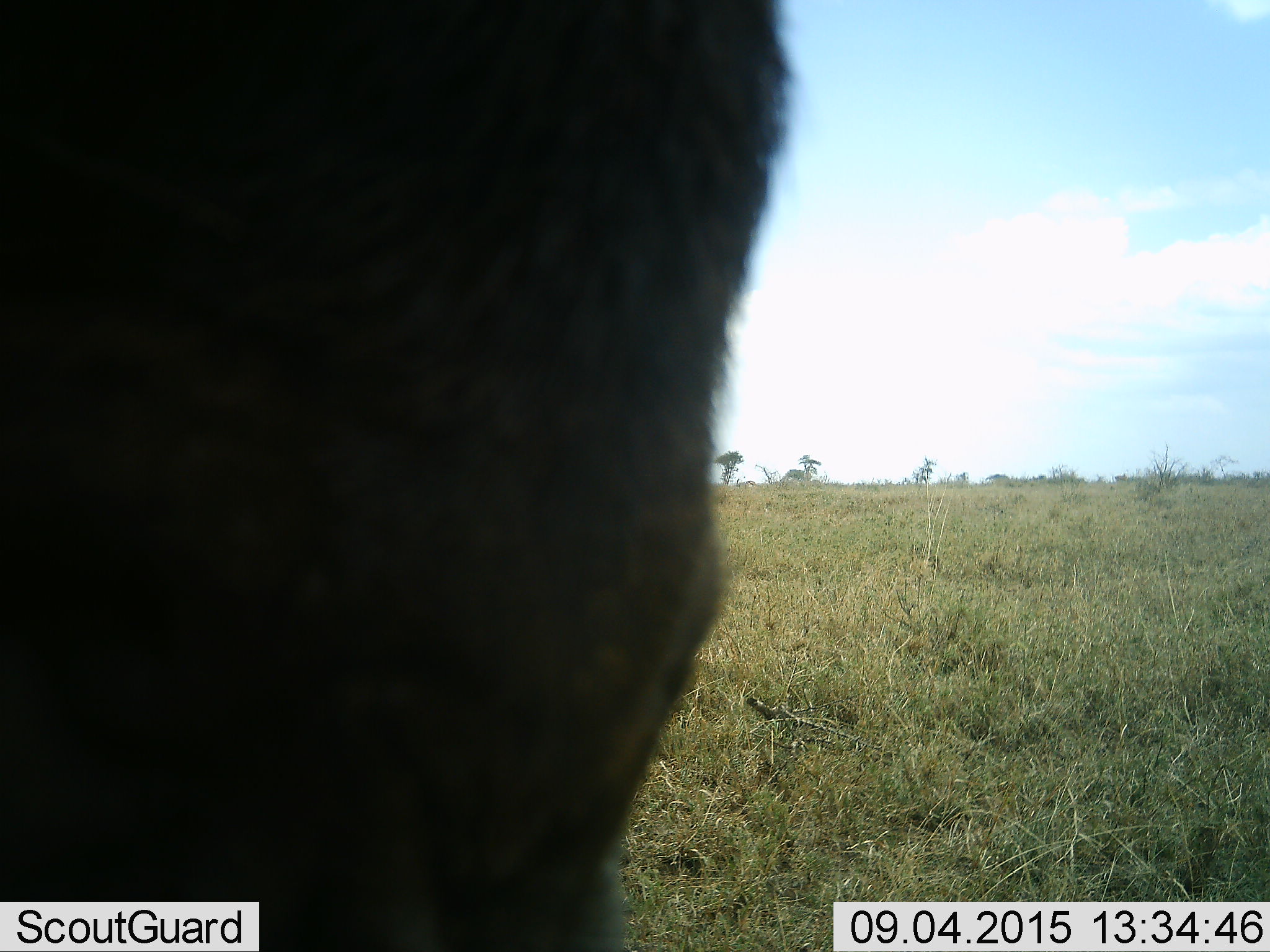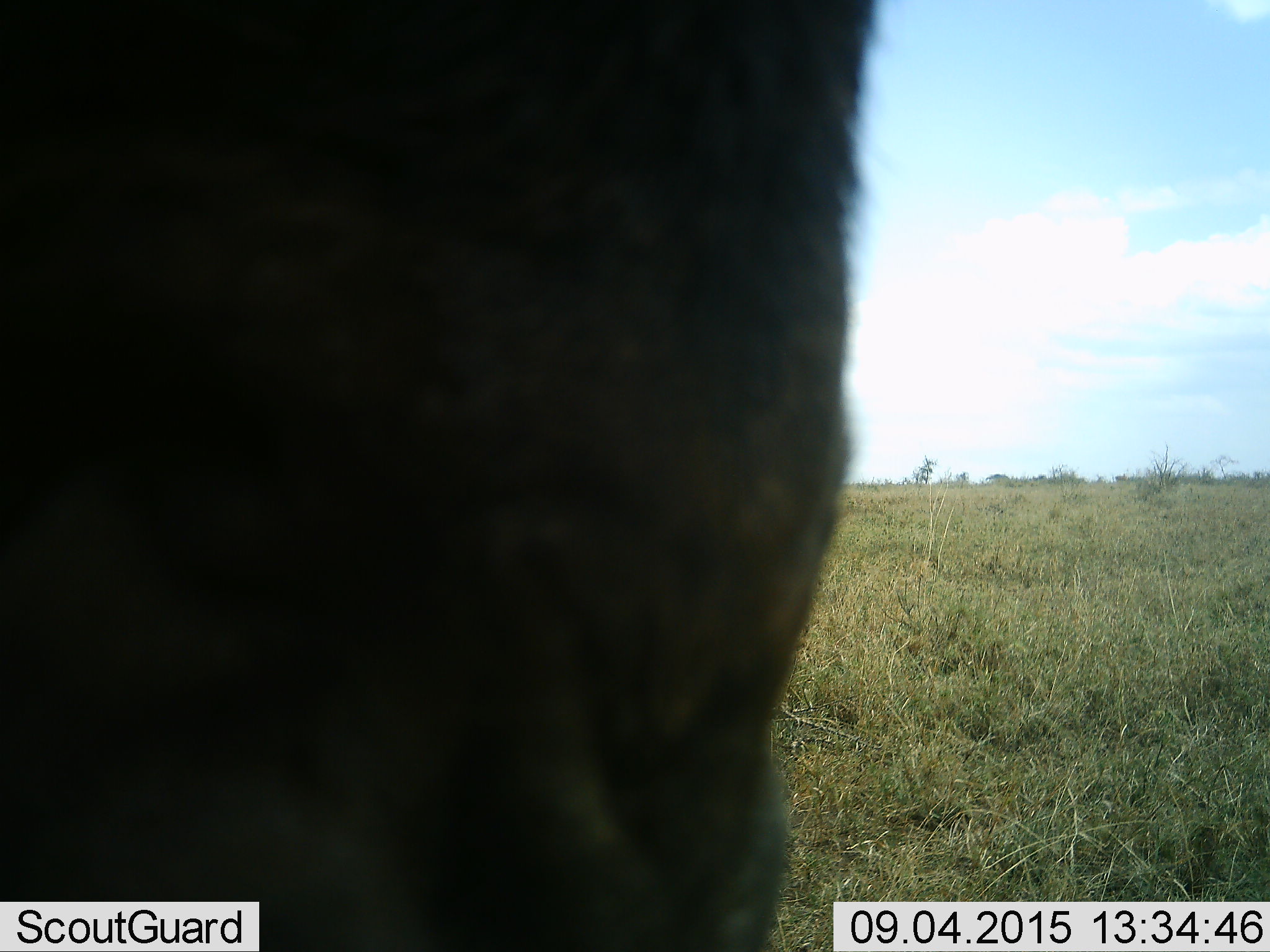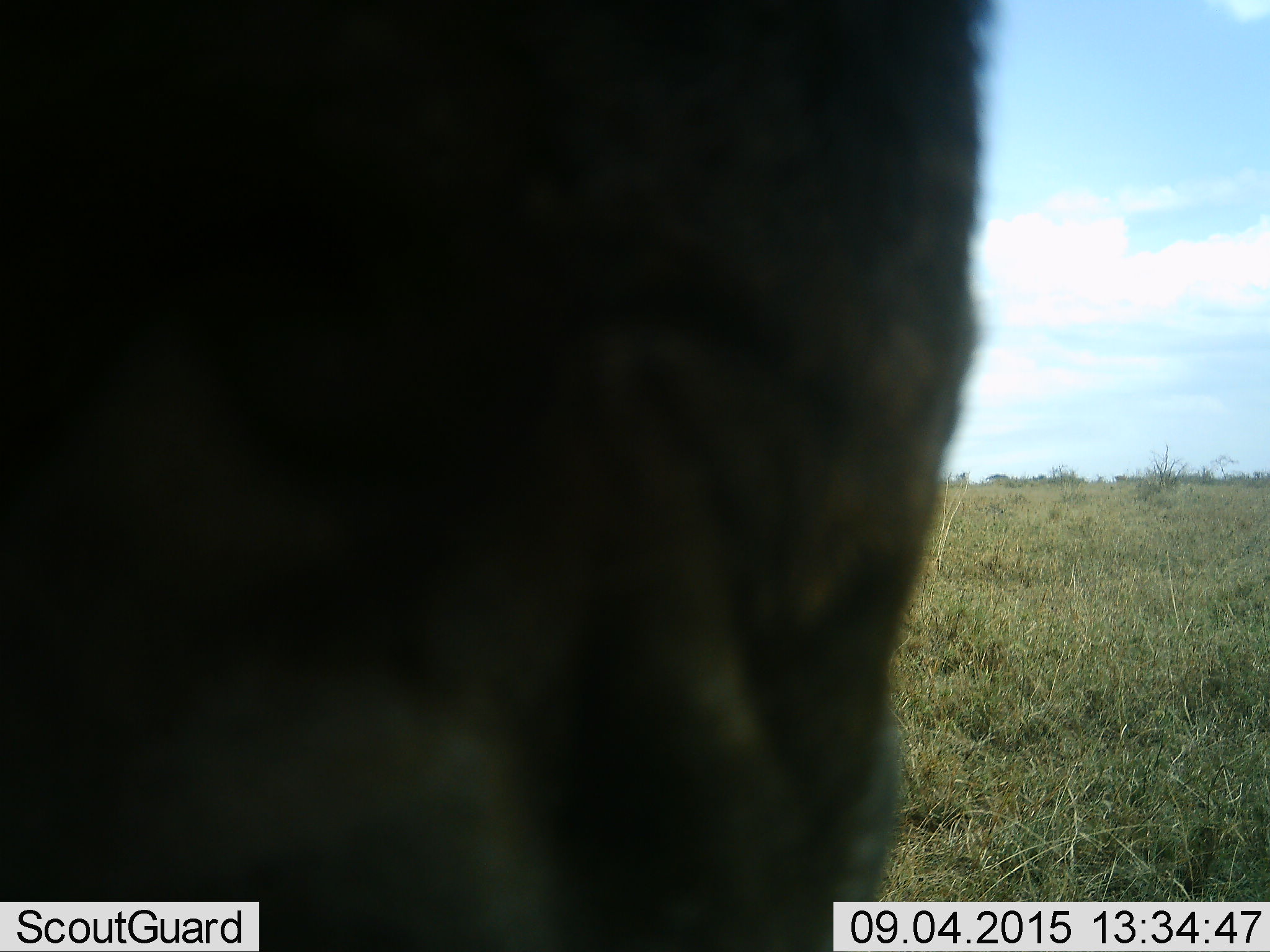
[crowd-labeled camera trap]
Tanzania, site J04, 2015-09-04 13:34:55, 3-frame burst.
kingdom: Animalia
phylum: Chordata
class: Mammalia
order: Artiodactyla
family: Bovidae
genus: Connochaetes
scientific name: Connochaetes taurinus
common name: blue wildebeest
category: wildebeest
Wildebeest (blue wildebeest) (Connochaetes taurinus), count 1. Behavior (volunteer vote fractions): standing 33%, resting 0%, moving 33%, interacting 0%. Young present (vote fraction): 0%. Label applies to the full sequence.